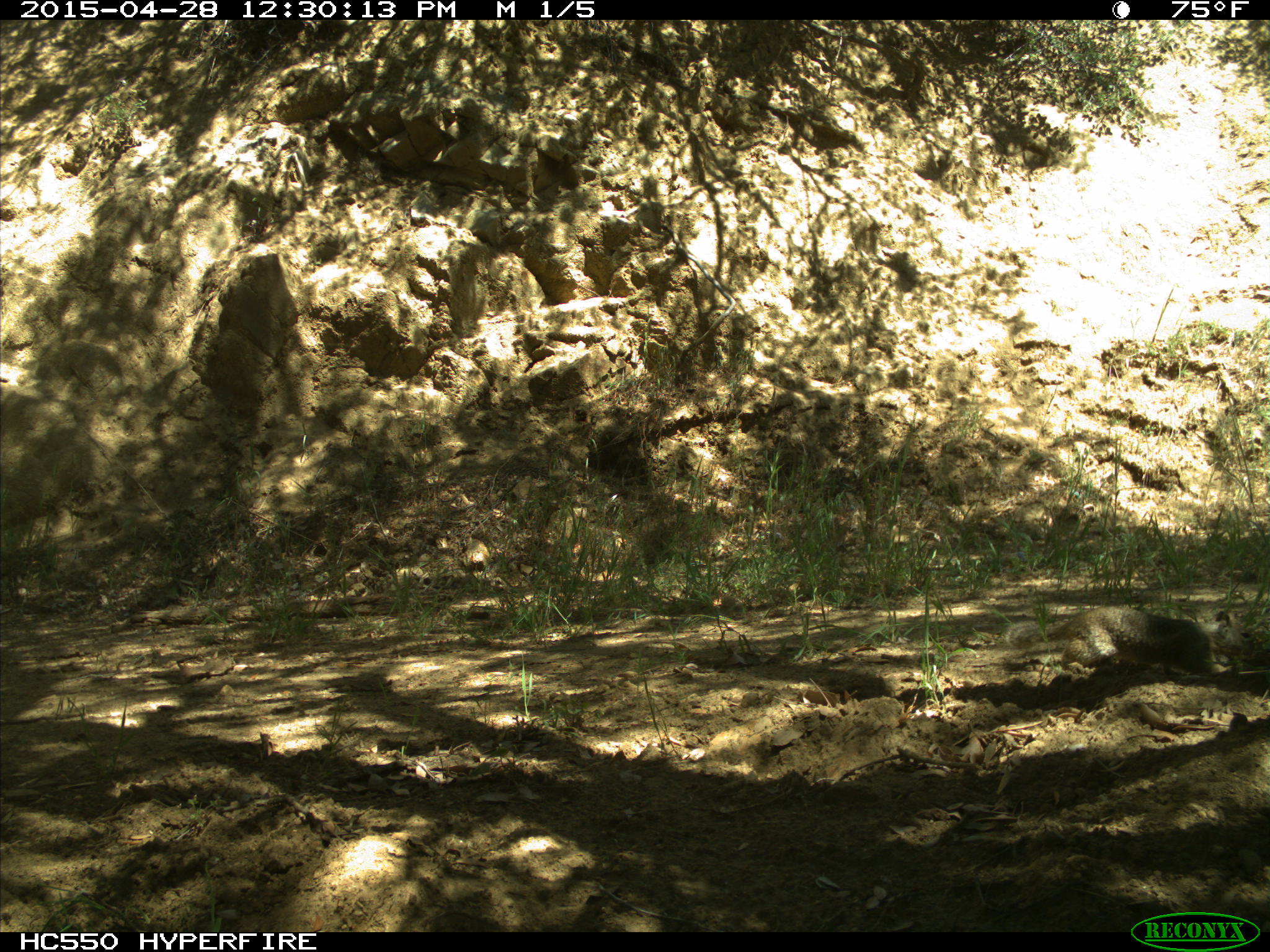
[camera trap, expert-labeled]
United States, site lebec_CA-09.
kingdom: Animalia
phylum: Chordata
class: Mammalia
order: Rodentia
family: Sciuridae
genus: Otospermophilus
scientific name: Otospermophilus beecheyi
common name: california ground squirrel